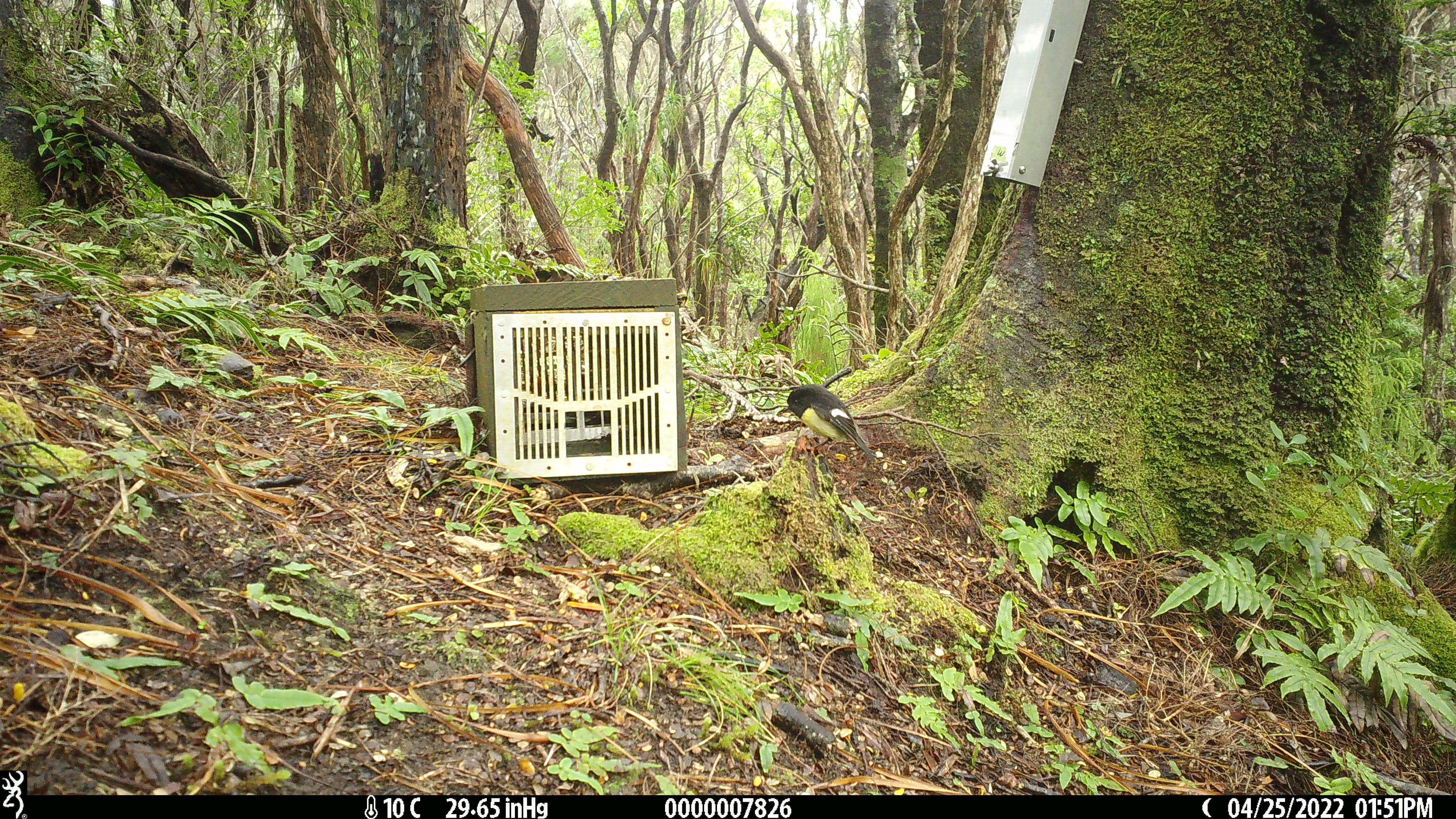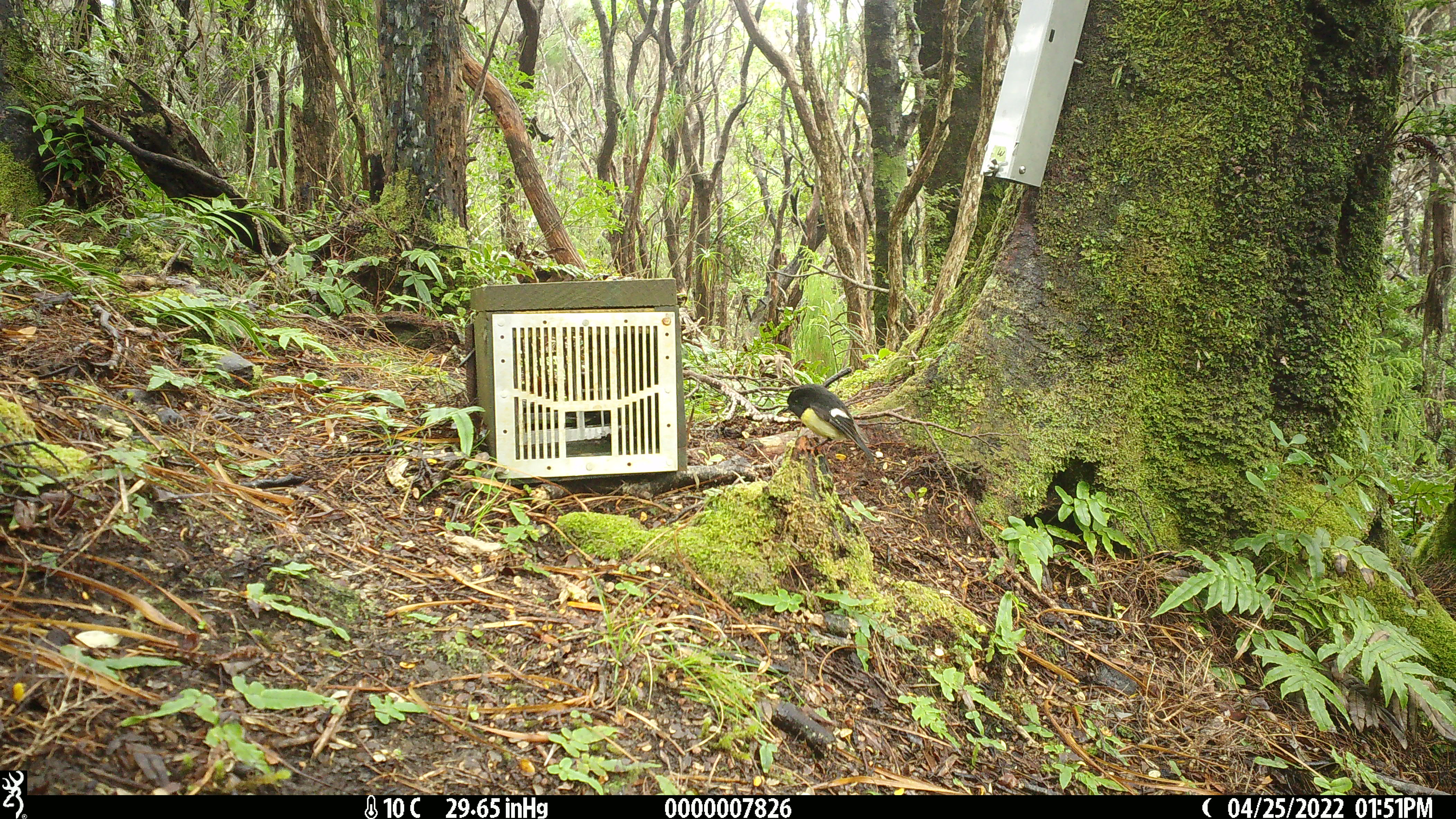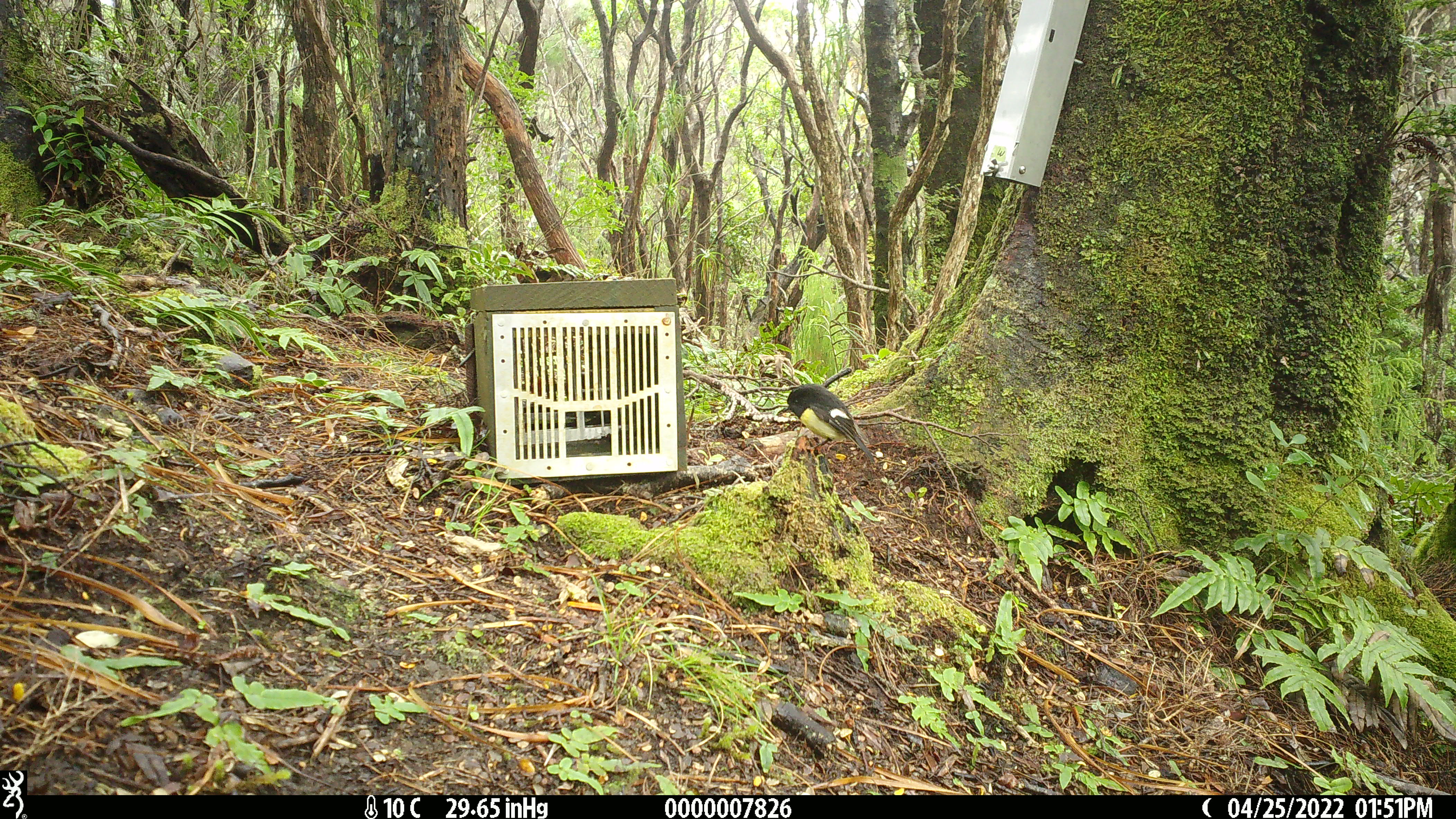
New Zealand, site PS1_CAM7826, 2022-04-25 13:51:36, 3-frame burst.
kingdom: Animalia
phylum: Chordata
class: Aves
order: Passeriformes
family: Petroicidae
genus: Petroica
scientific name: Petroica macrocephala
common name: tomtit